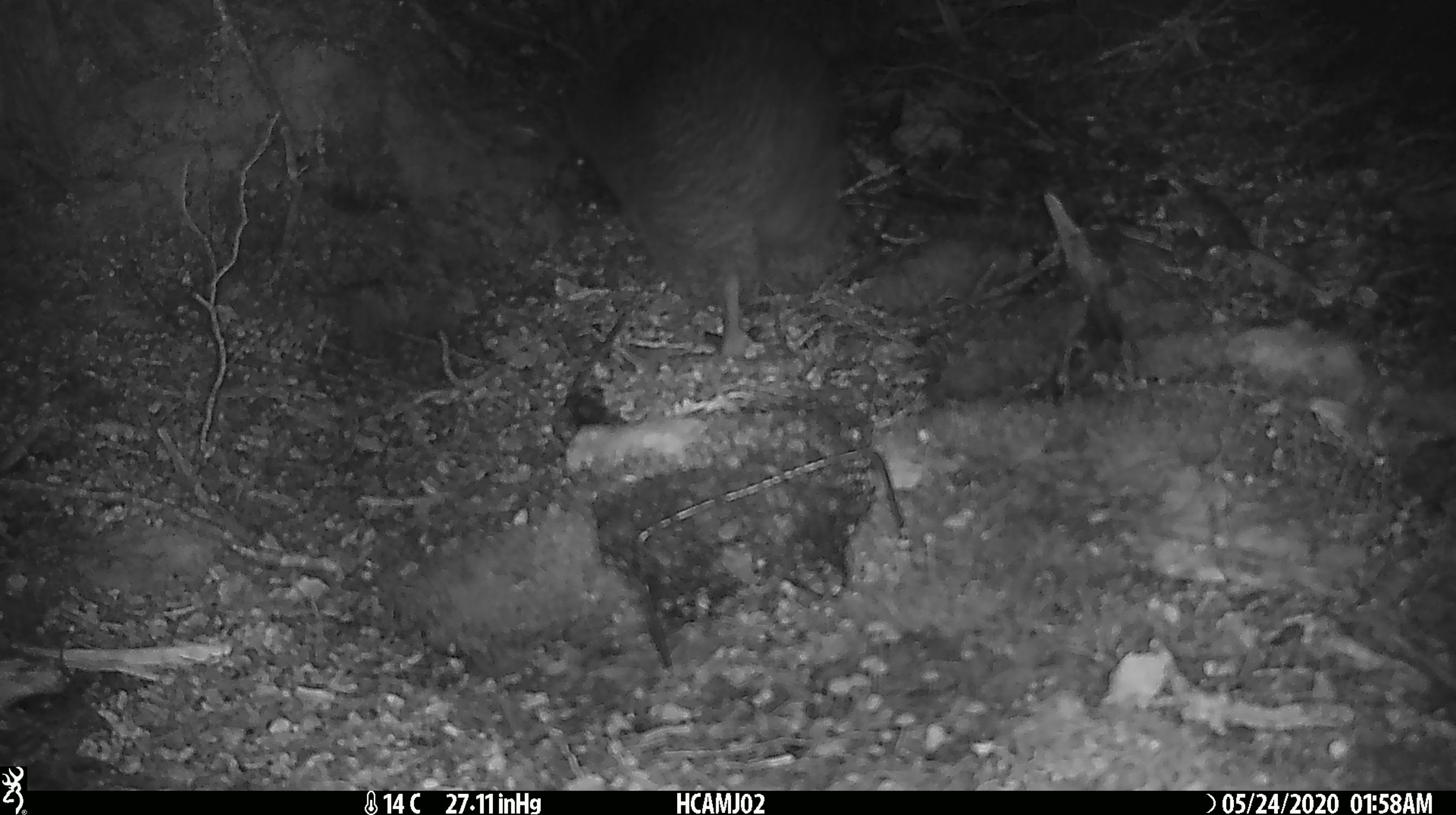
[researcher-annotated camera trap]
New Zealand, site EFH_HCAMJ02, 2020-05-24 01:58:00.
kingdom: Animalia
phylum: Chordata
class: Aves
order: Apterygiformes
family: Apterygidae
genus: Apteryx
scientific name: Apteryx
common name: kiwi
Kiwi (Apteryx).